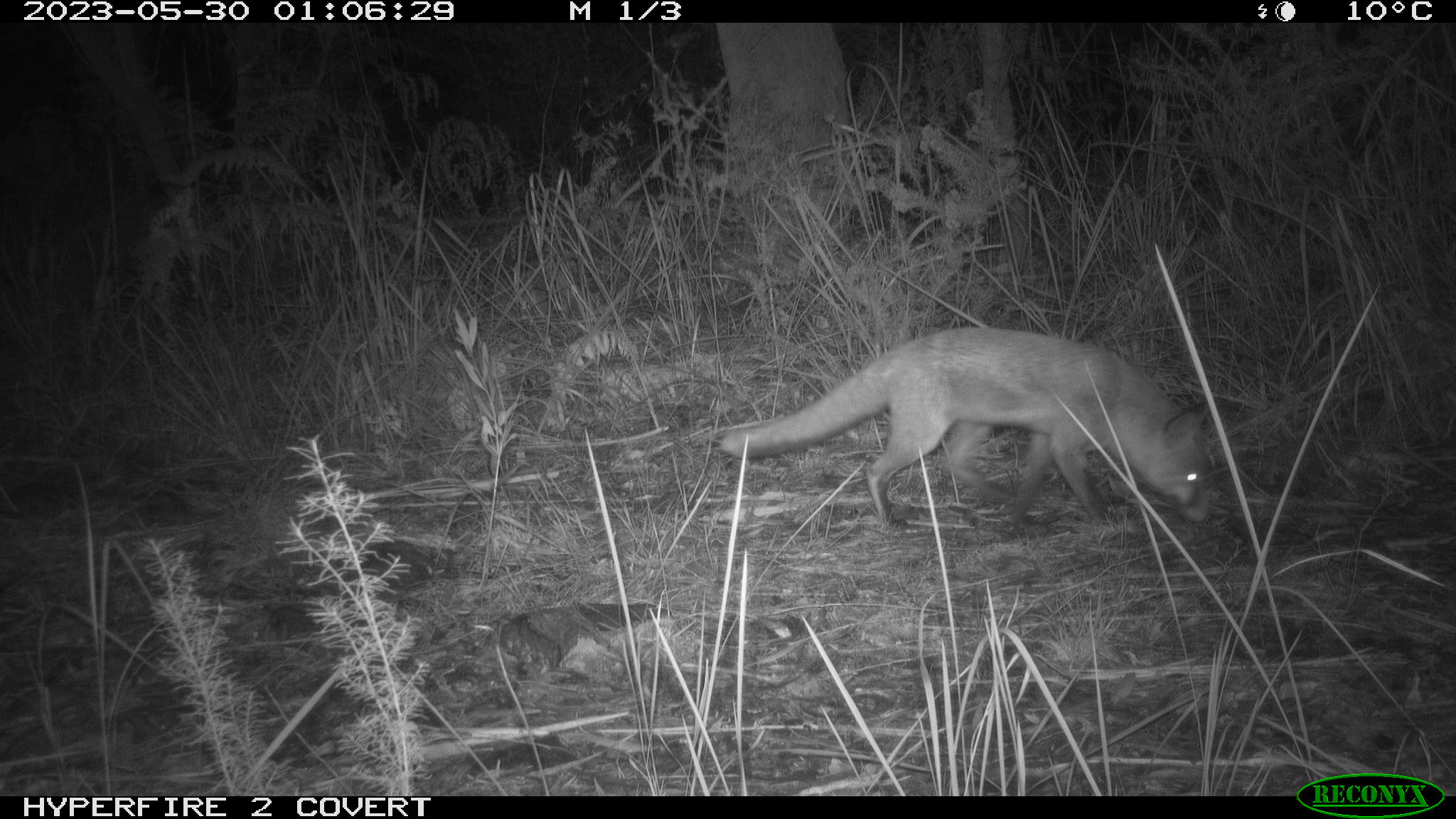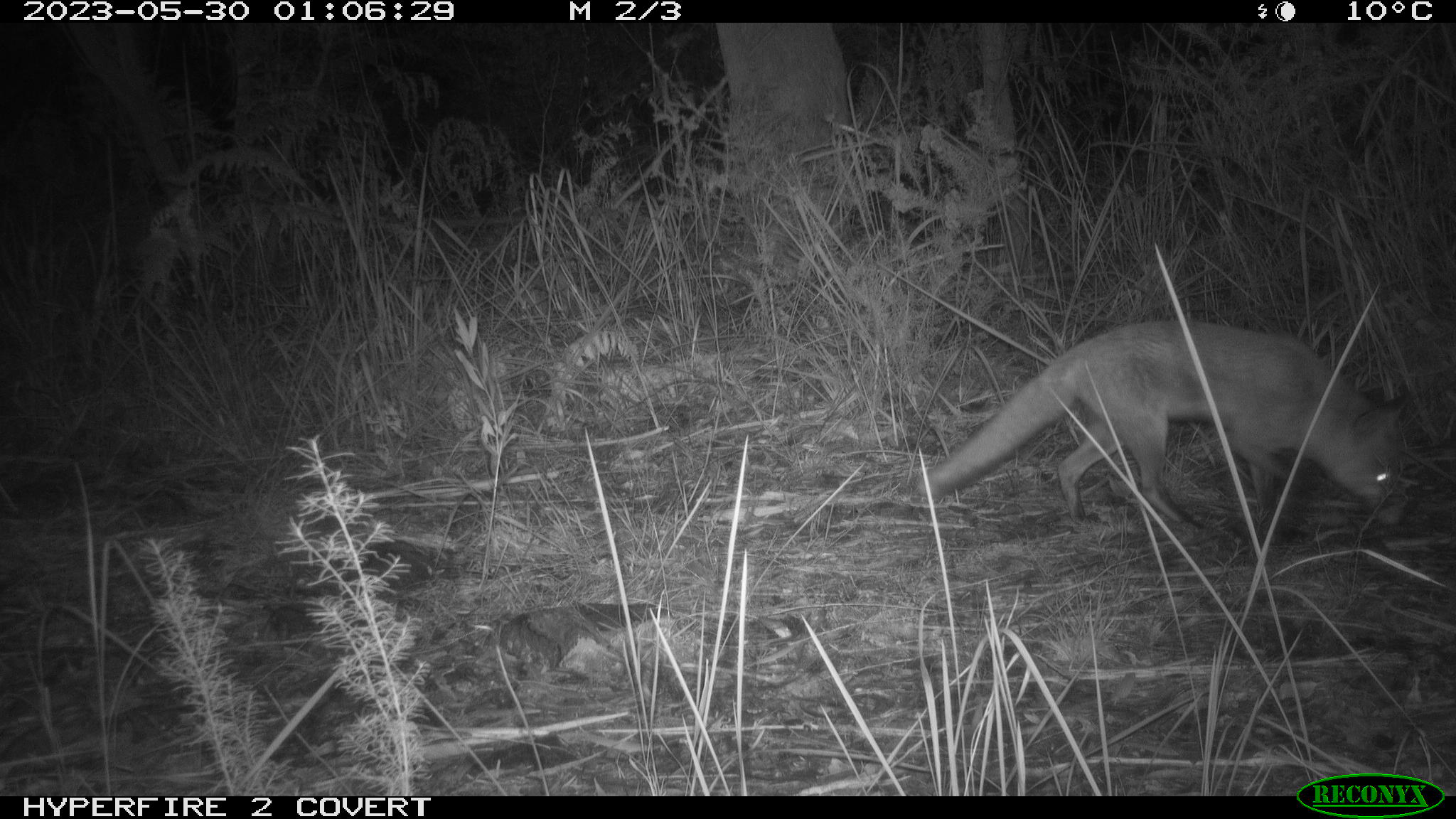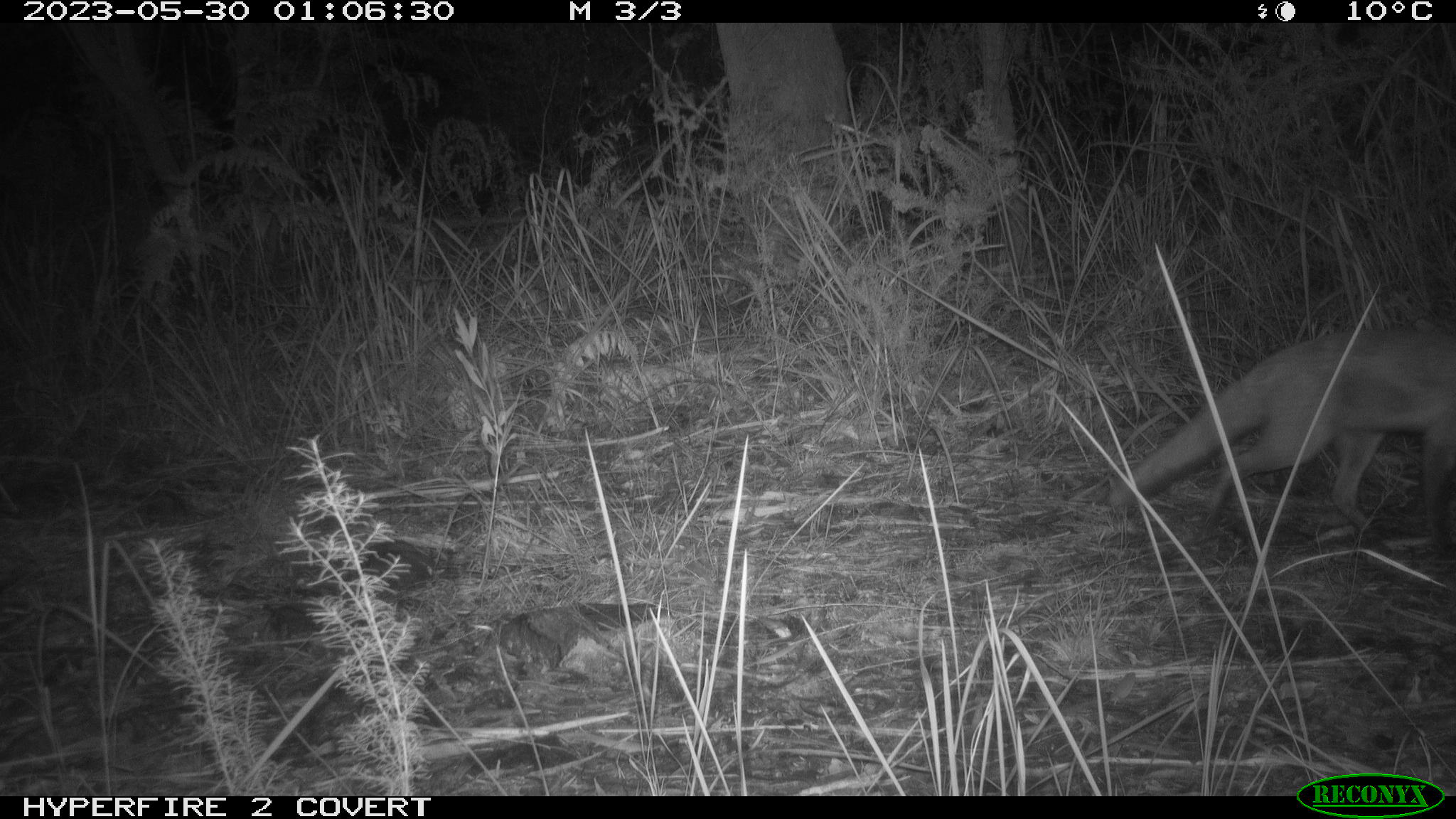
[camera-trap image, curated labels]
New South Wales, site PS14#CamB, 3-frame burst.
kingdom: Animalia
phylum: Chordata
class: Mammalia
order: Carnivora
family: Canidae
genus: Vulpes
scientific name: Vulpes vulpes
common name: red fox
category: fox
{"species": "fox (red fox) (Vulpes vulpes)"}